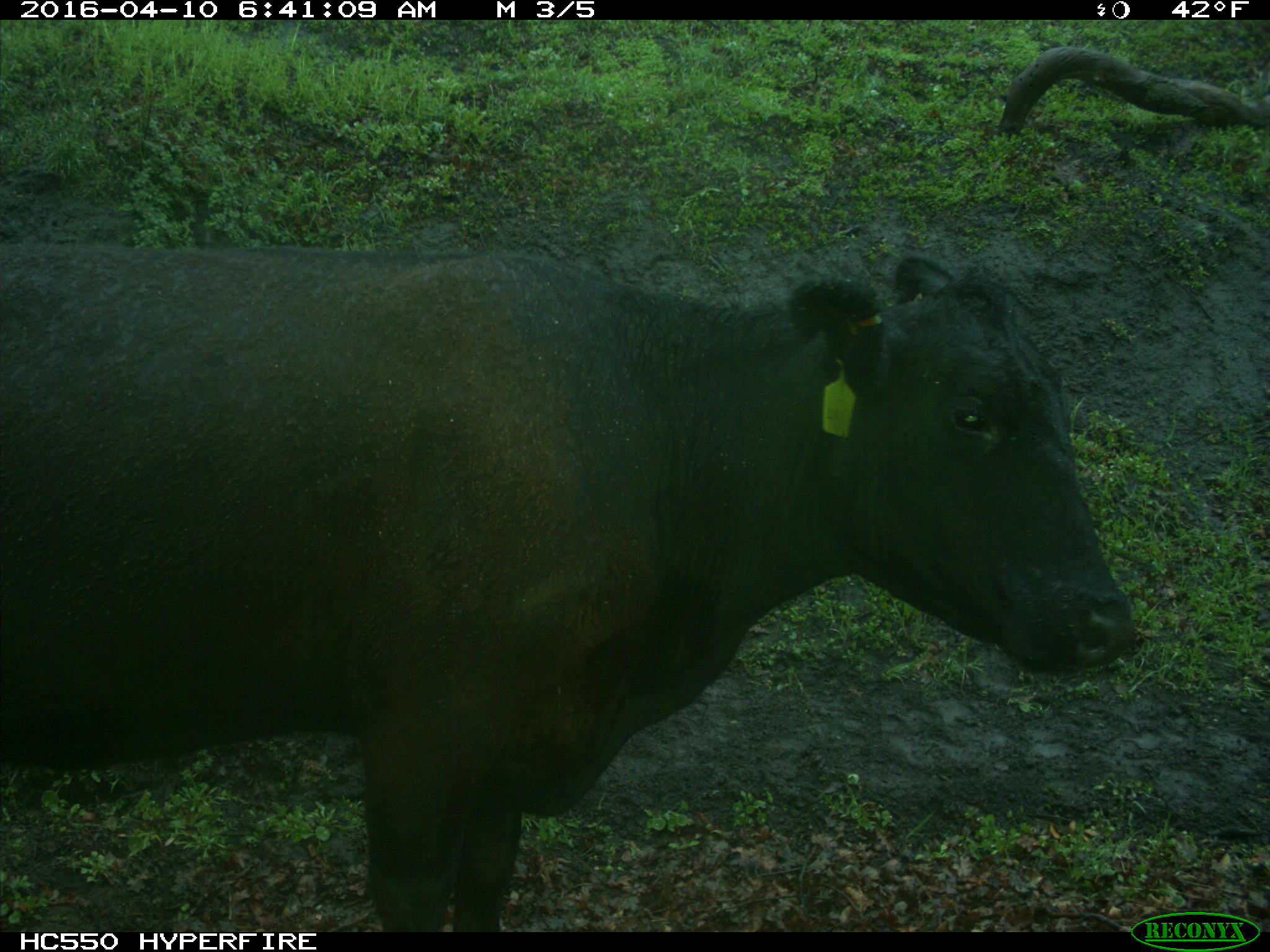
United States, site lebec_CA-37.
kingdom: Animalia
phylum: Chordata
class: Mammalia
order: Artiodactyla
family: Bovidae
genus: Bos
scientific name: Bos taurus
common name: domestic cow